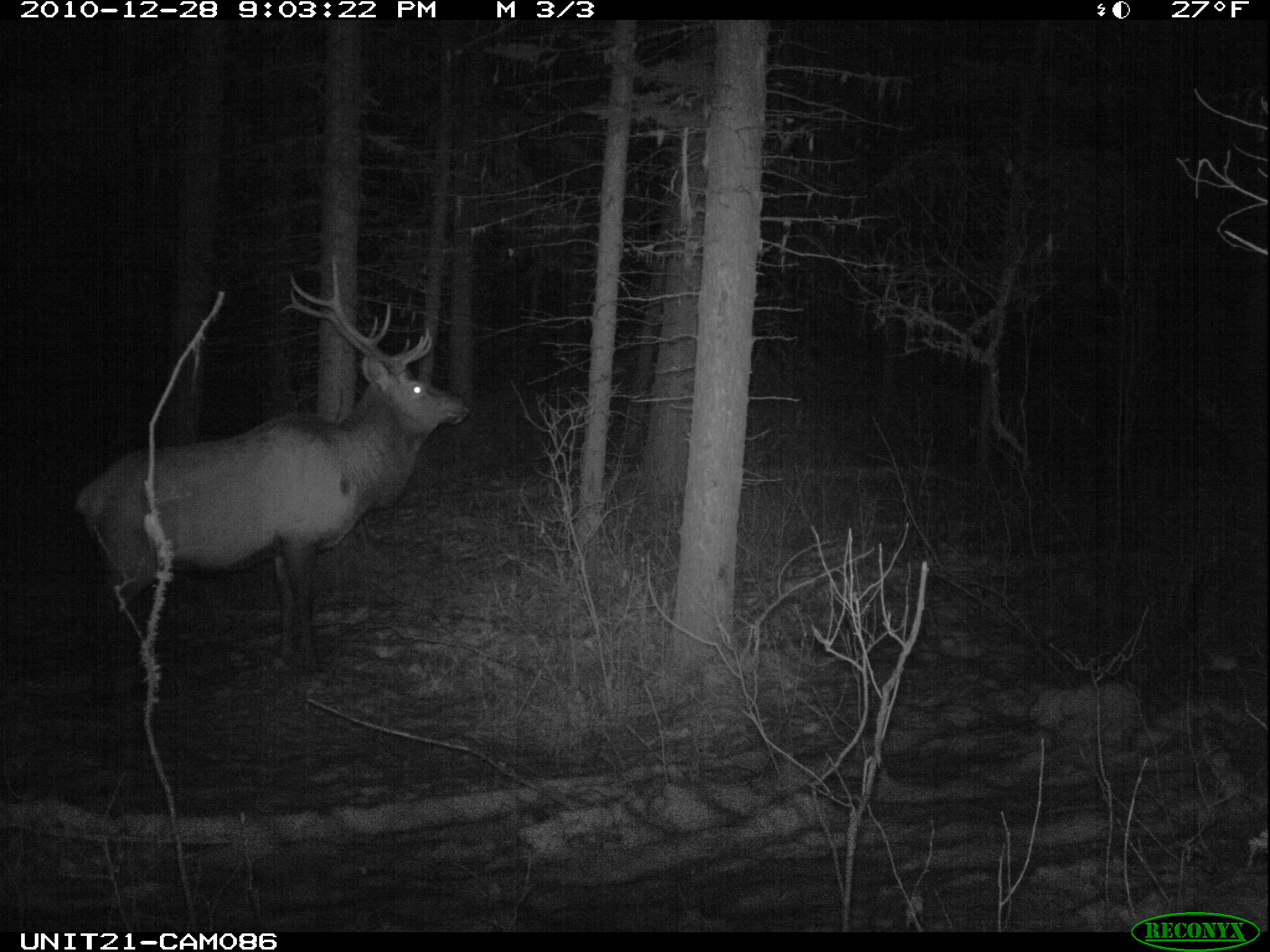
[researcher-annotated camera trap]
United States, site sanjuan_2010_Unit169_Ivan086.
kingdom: Animalia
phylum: Chordata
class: Mammalia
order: Artiodactyla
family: Cervidae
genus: Cervus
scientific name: Cervus elaphus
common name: red deer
Cervus elaphus (red deer).